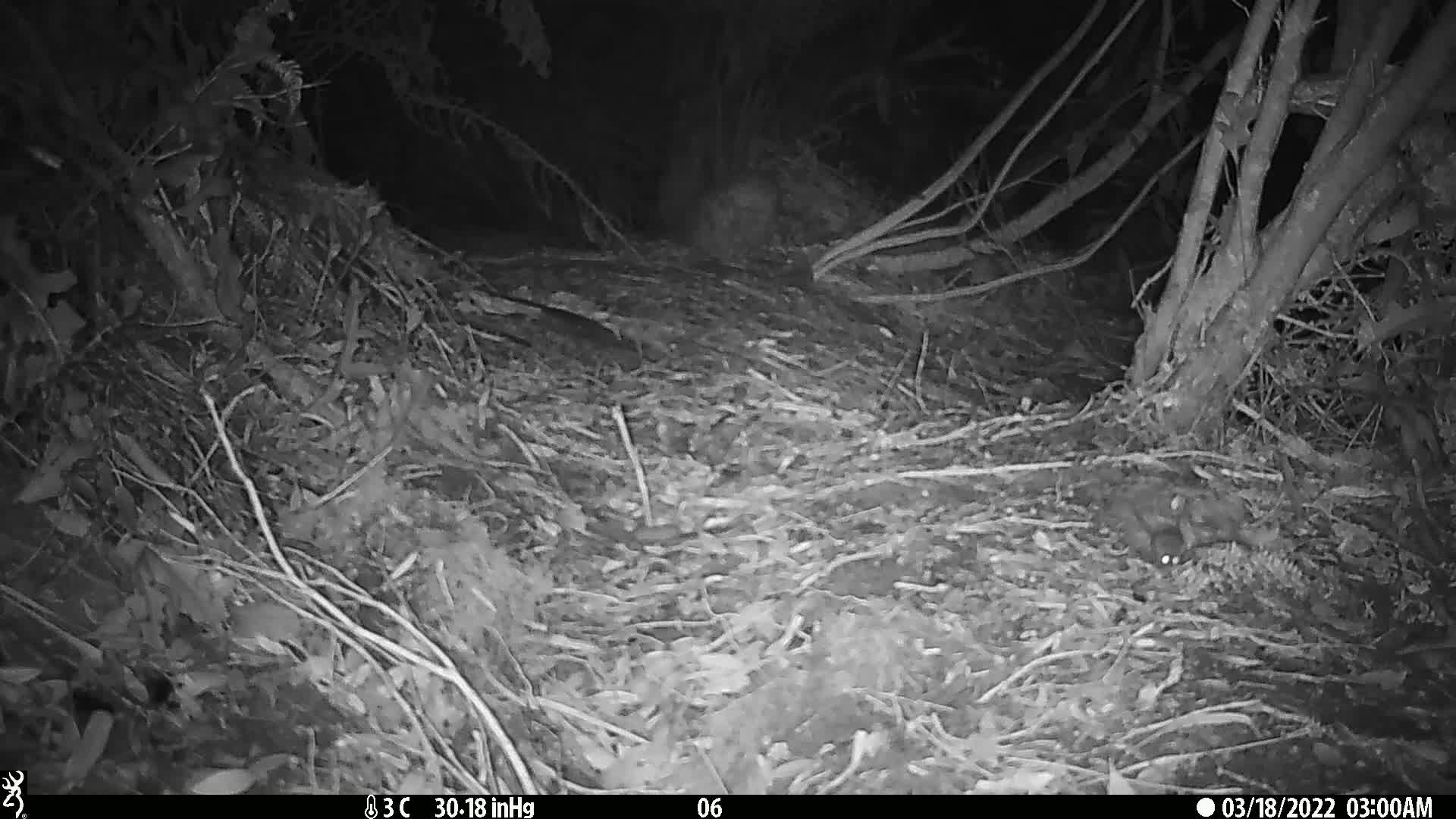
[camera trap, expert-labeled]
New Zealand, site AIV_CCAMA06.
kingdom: Animalia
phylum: Chordata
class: Mammalia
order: Rodentia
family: Muridae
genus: Mus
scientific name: Mus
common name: mouse